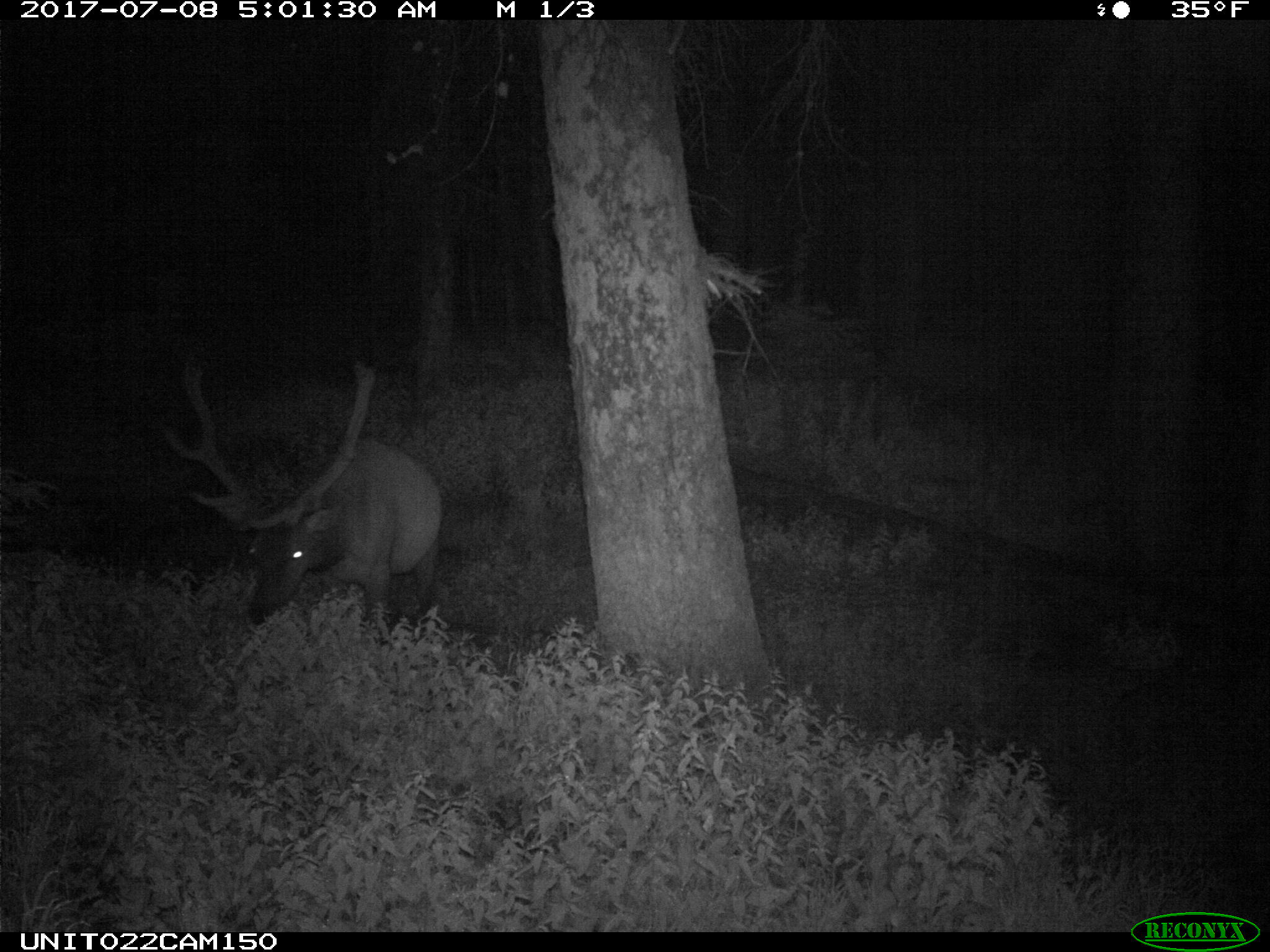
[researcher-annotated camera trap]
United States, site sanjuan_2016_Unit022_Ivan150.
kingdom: Animalia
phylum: Chordata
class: Mammalia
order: Artiodactyla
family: Cervidae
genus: Cervus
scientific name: Cervus elaphus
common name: red deer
Cervus elaphus (red deer).